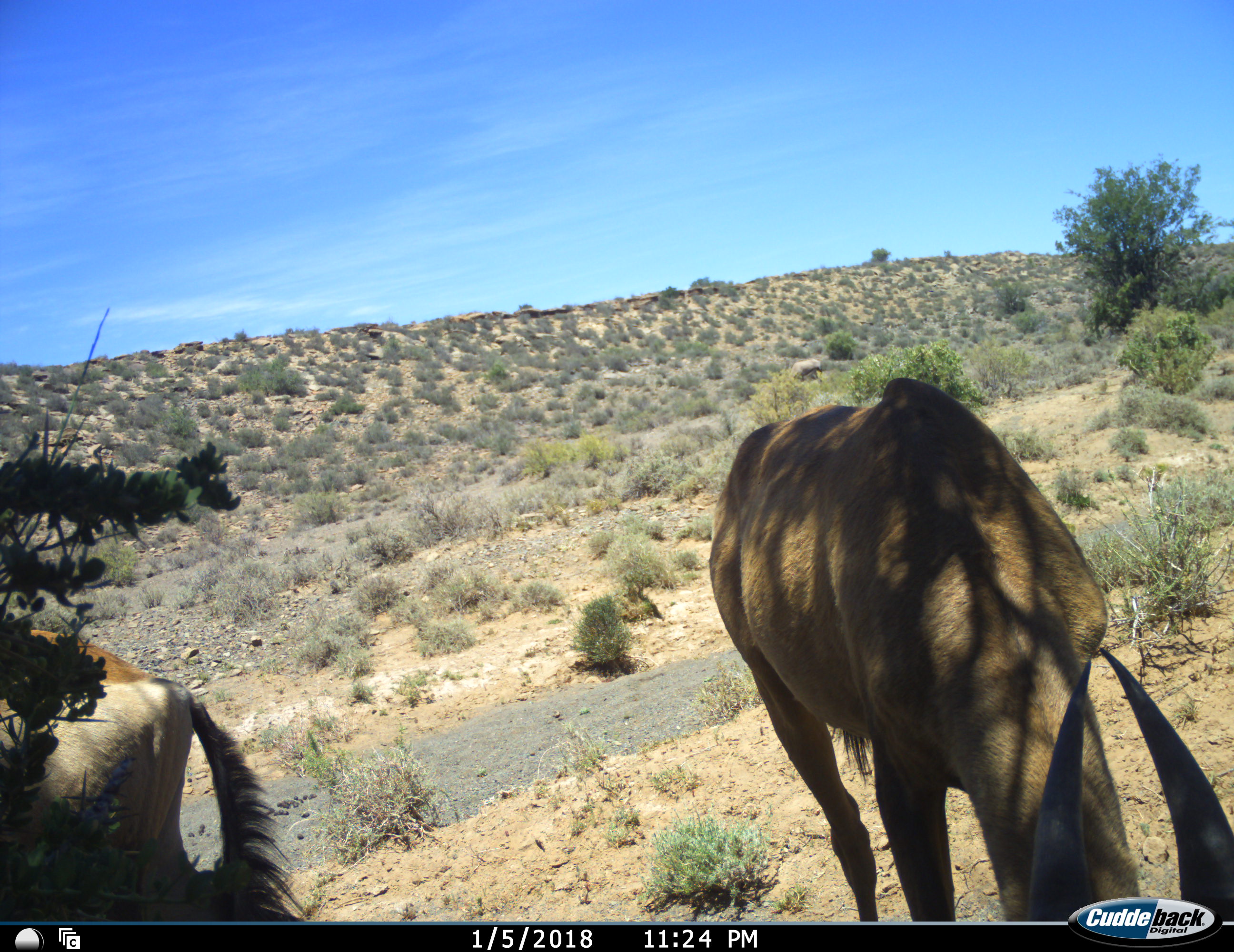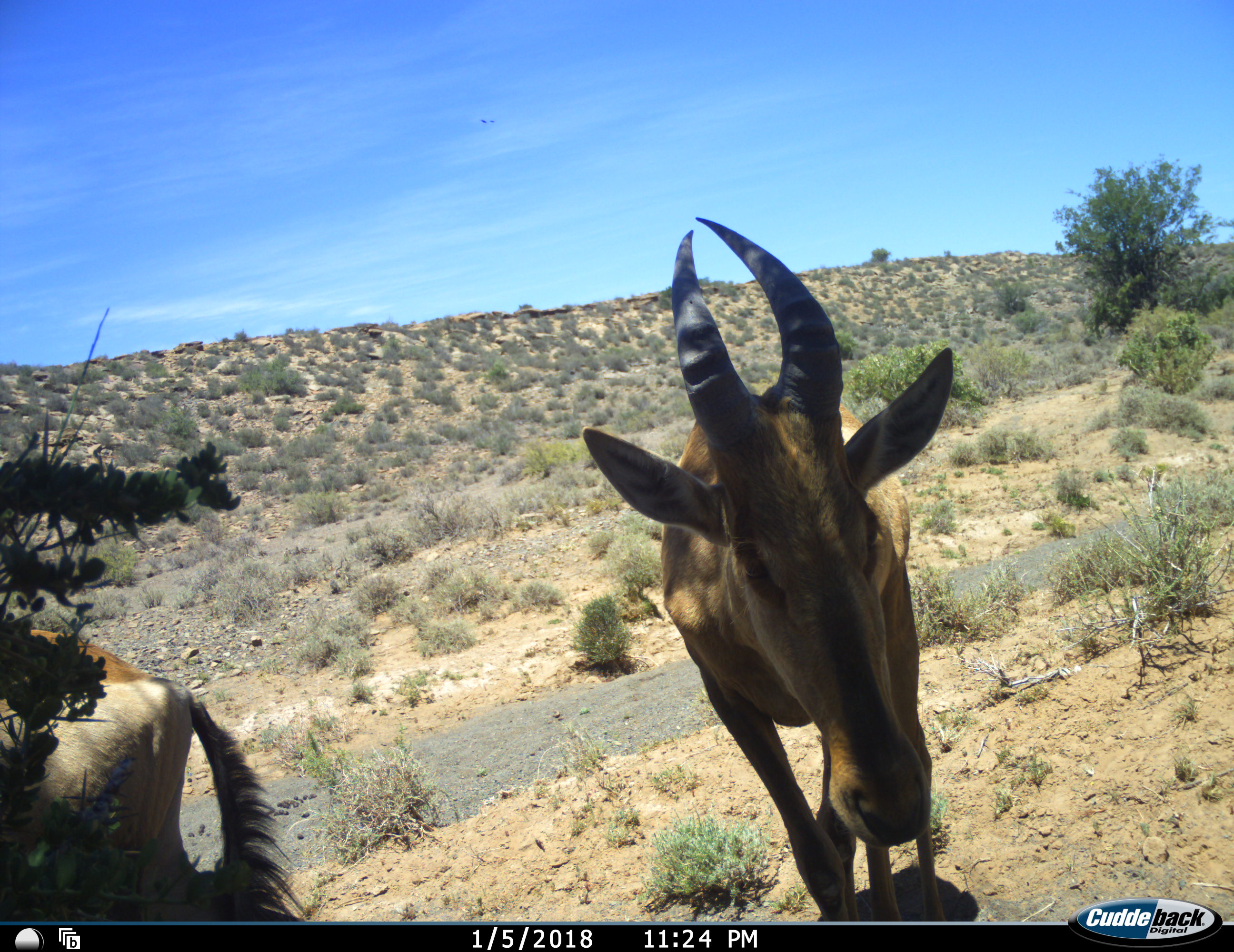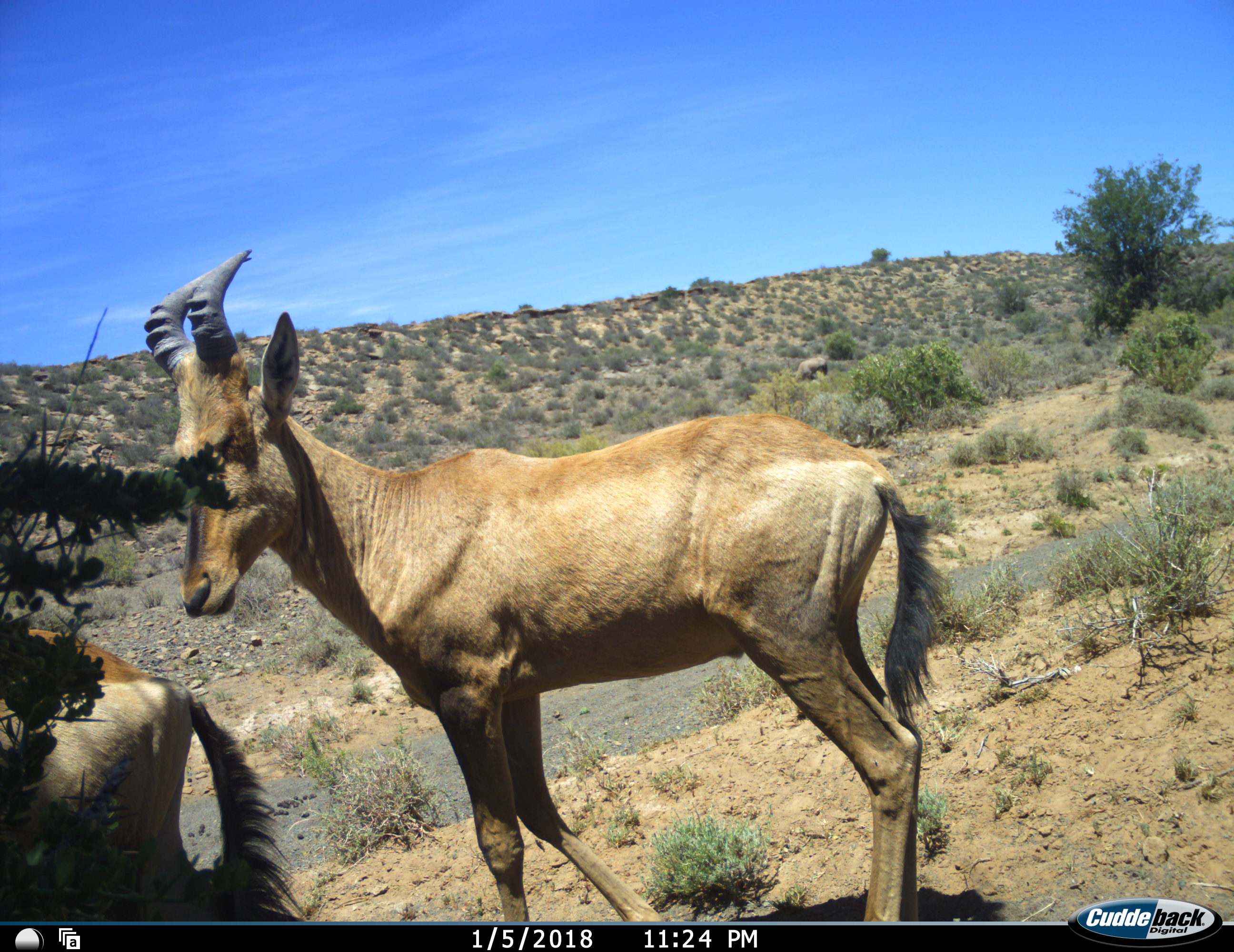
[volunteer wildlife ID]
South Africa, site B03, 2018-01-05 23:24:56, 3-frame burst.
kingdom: Animalia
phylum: Chordata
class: Mammalia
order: Artiodactyla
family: Bovidae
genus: Alcelaphus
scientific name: Alcelaphus buselaphus caama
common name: red hartebeest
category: hartebeestred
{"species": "hartebeestred (red hartebeest) (Alcelaphus buselaphus caama)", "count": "2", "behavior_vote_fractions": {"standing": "67%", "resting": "0%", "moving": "56%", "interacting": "0%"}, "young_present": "11%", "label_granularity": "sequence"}